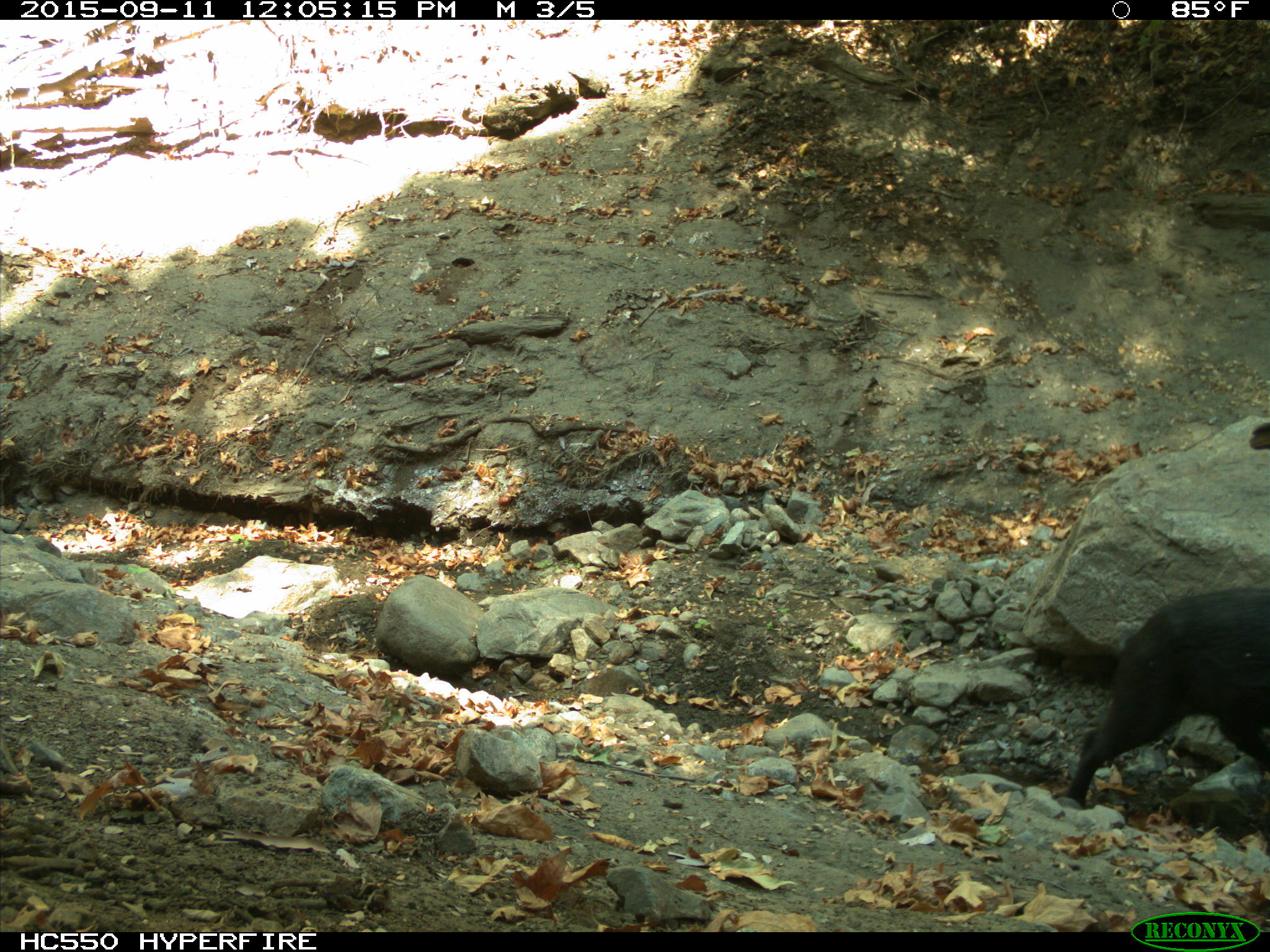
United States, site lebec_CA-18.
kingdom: Animalia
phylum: Chordata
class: Mammalia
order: Artiodactyla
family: Suidae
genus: Sus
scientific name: Sus scrofa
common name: wild boar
Sus scrofa (wild boar).